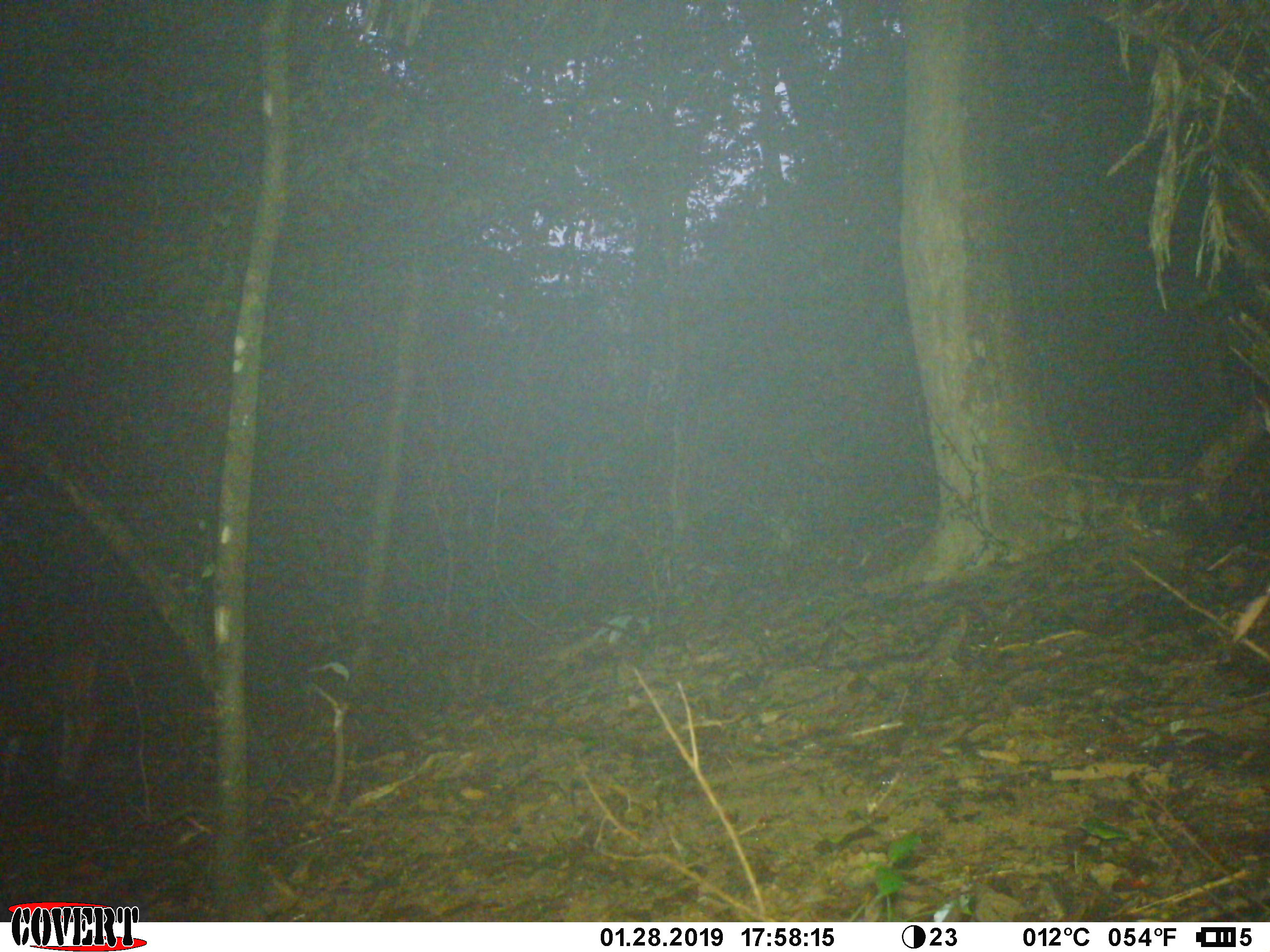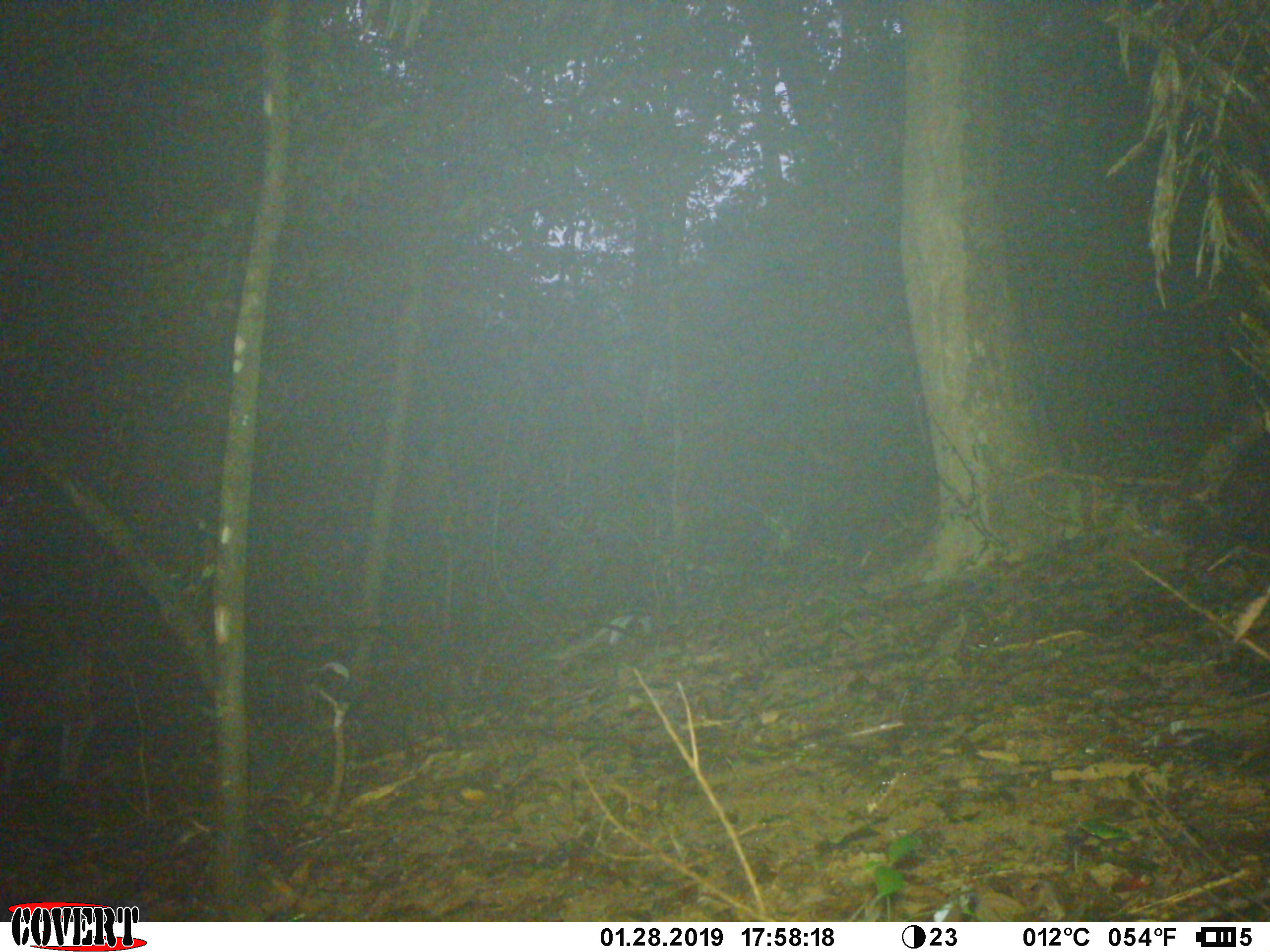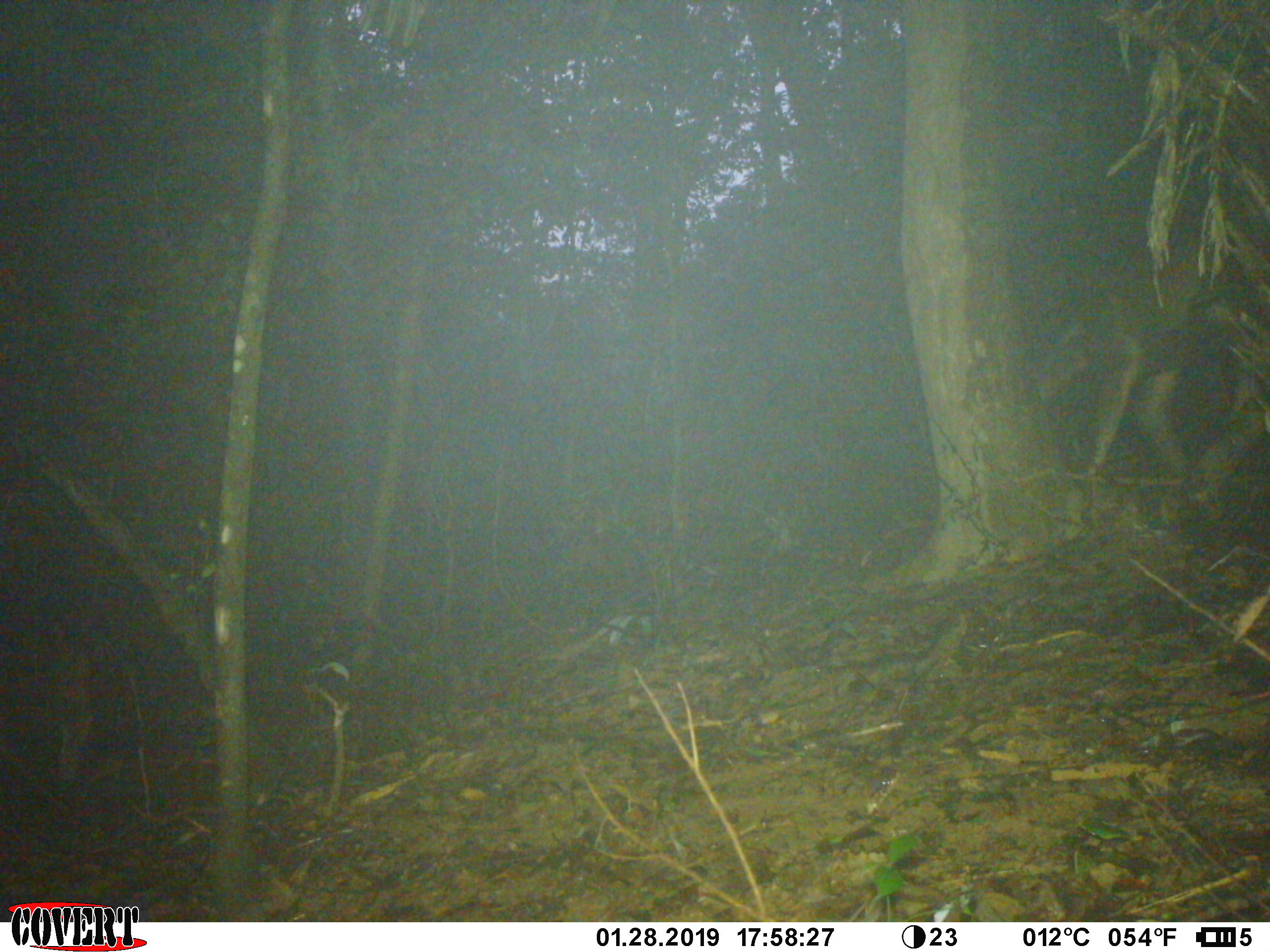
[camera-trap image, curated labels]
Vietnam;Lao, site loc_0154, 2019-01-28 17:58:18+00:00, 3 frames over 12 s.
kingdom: Animalia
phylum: Chordata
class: Mammalia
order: Artiodactyla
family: Cervidae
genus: Rusa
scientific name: Rusa unicolor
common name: sambar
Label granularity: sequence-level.